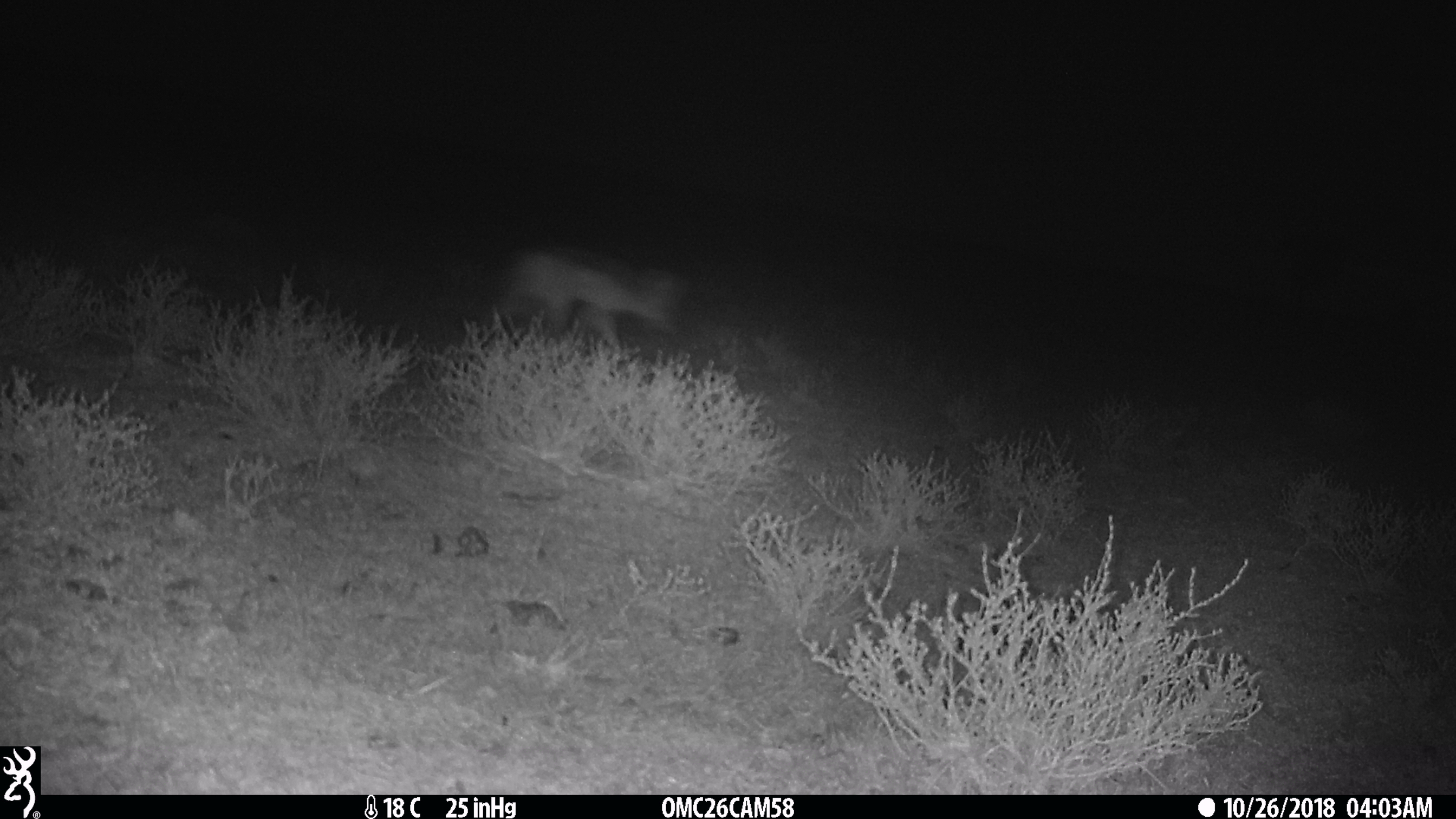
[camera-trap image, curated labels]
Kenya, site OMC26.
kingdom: Animalia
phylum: Chordata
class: Mammalia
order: Carnivora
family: Canidae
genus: Lupulella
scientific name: Lupulella mesomelas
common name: black-backed jackal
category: jackal